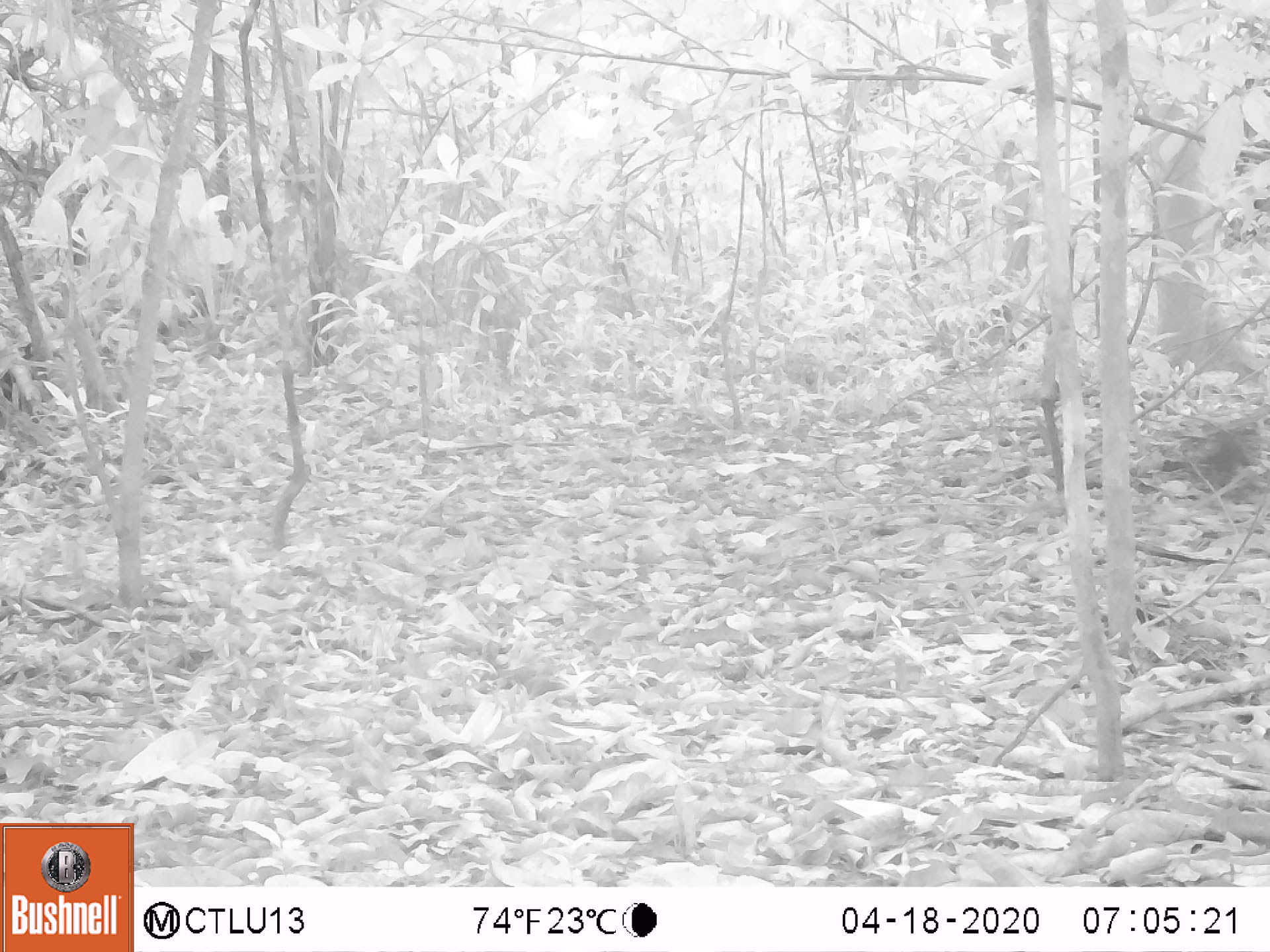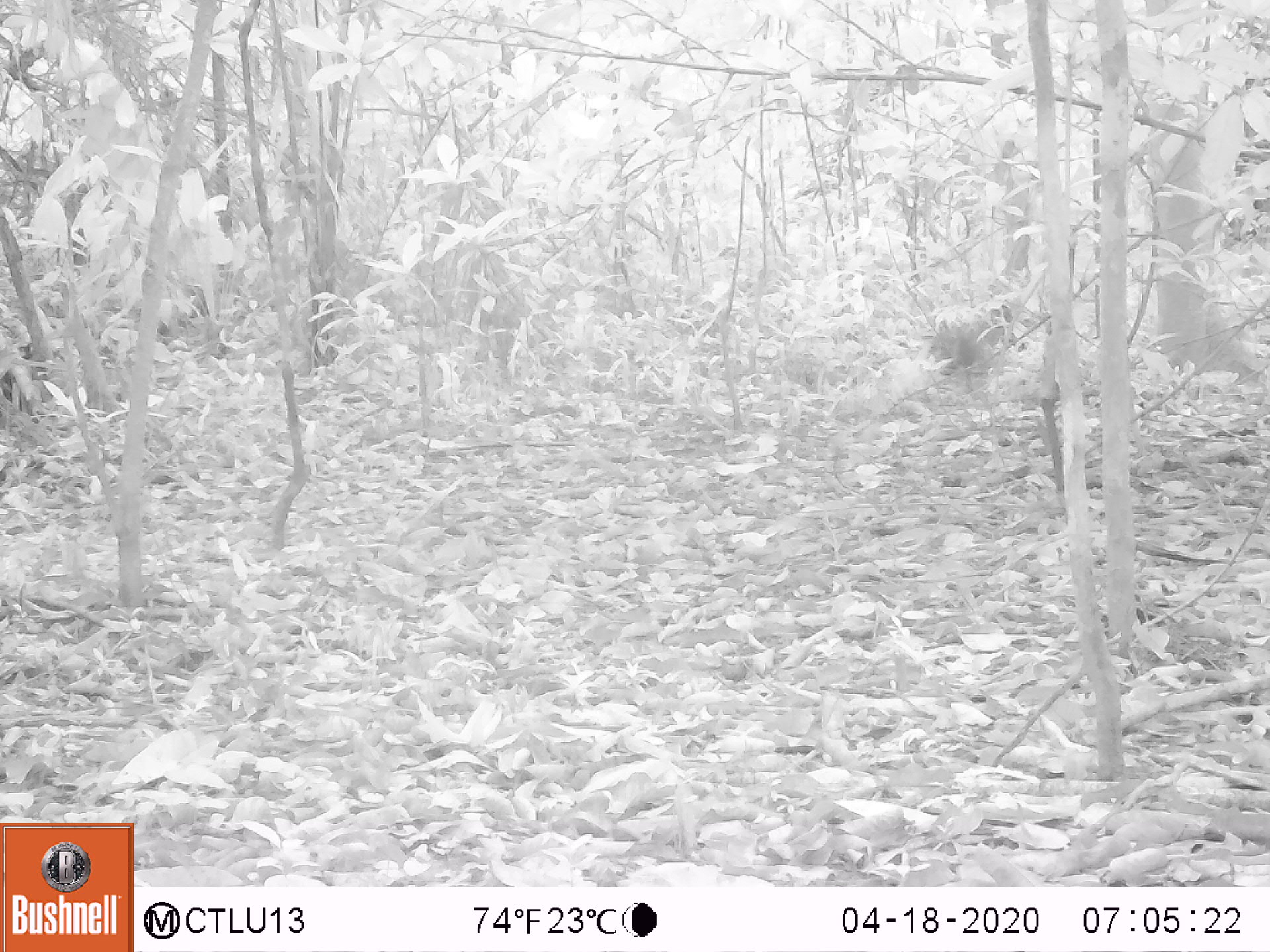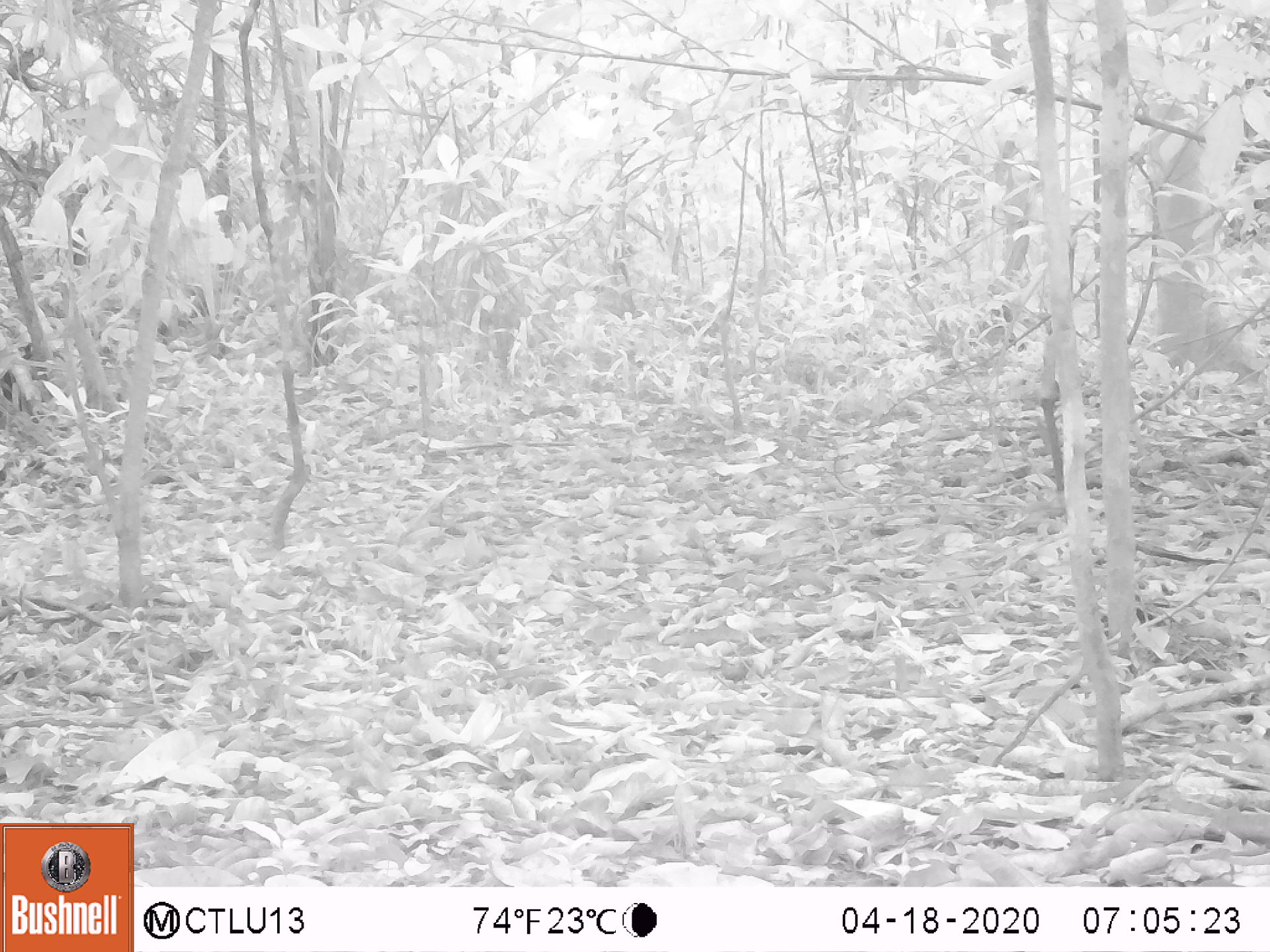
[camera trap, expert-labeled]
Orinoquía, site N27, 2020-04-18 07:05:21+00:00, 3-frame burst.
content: unidentified animal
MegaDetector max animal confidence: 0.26